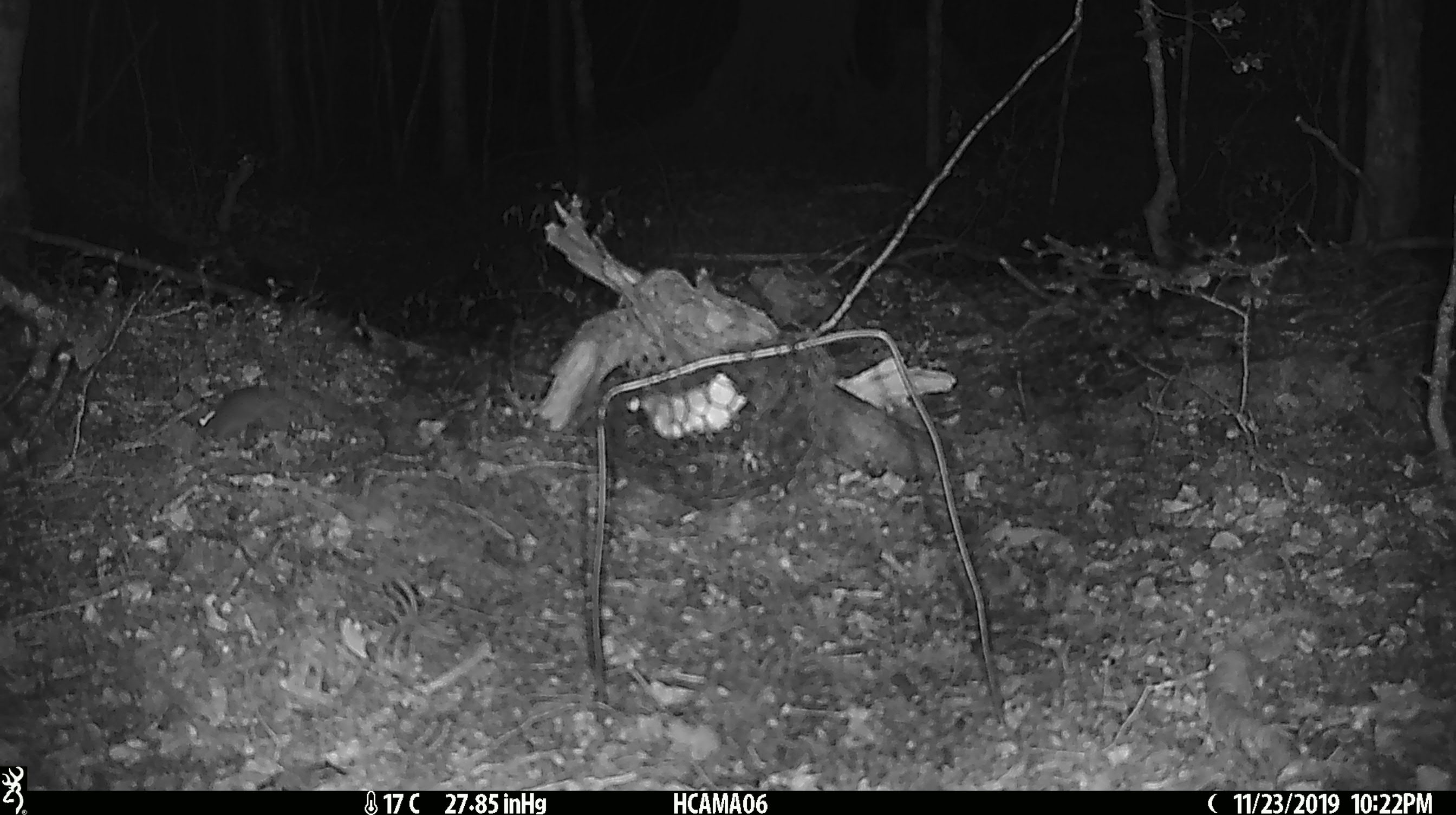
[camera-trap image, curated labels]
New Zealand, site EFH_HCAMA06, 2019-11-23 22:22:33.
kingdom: Animalia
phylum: Chordata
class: Mammalia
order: Rodentia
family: Muridae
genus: Mus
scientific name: Mus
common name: mouse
Mouse (Mus).